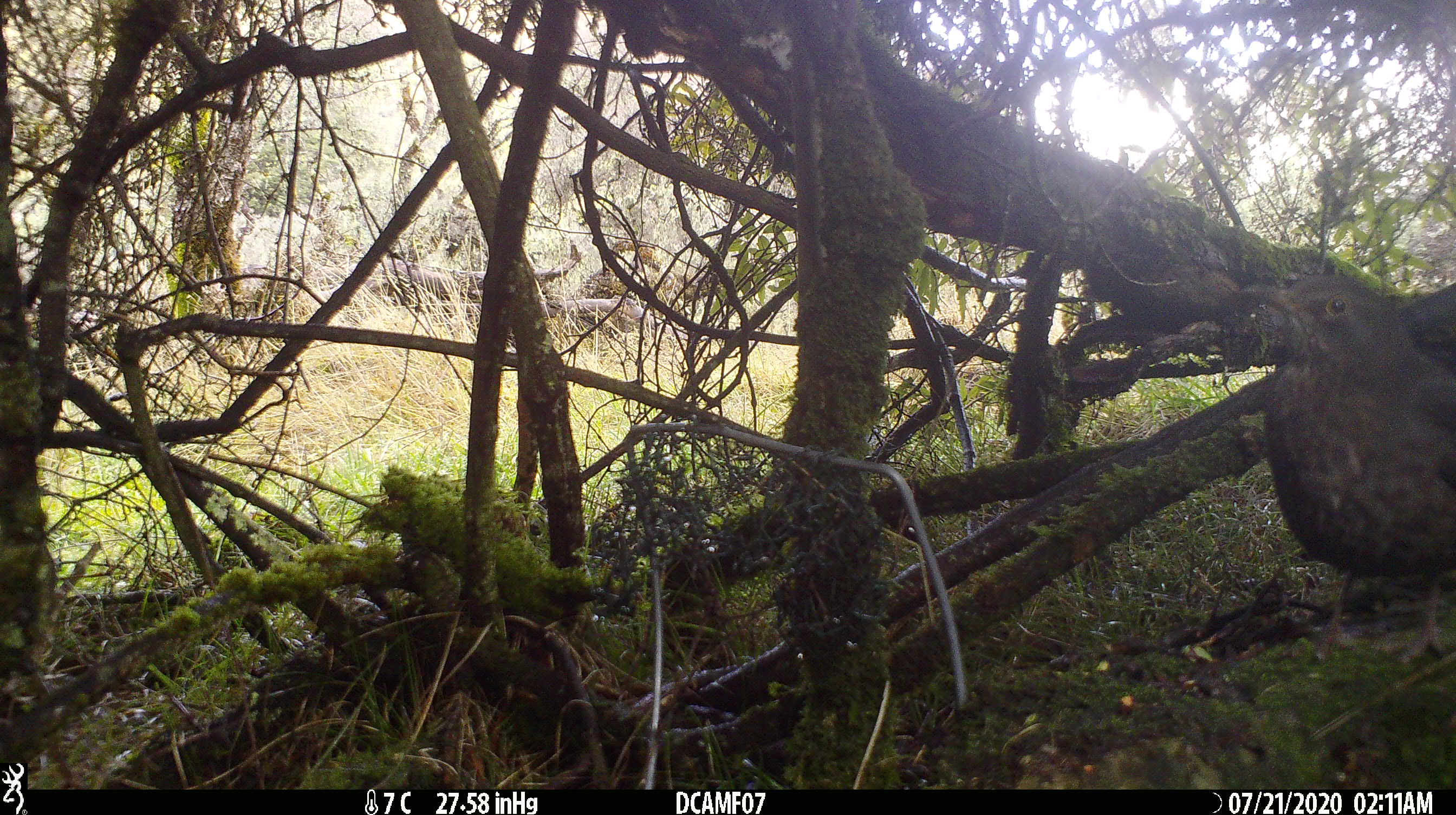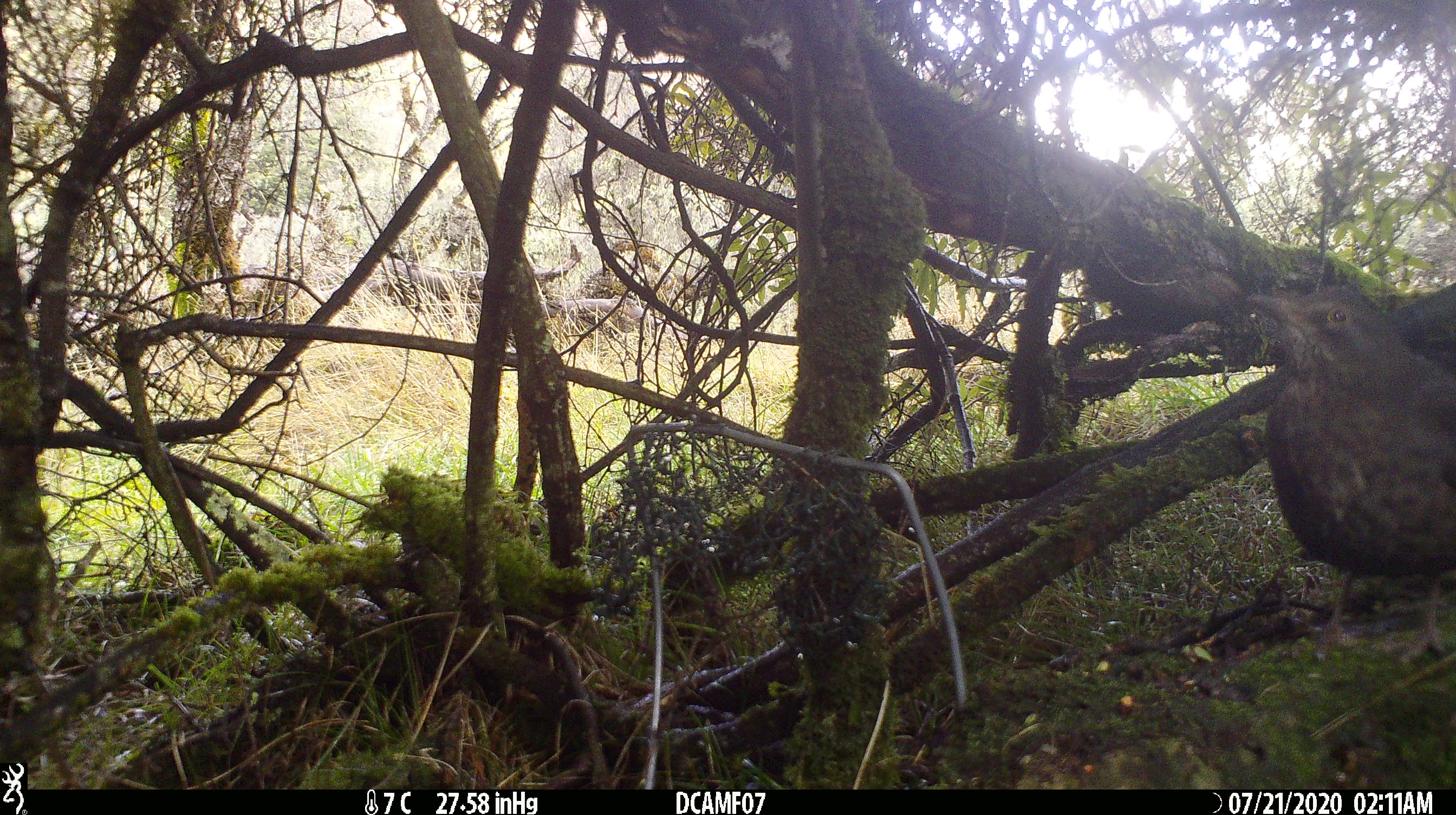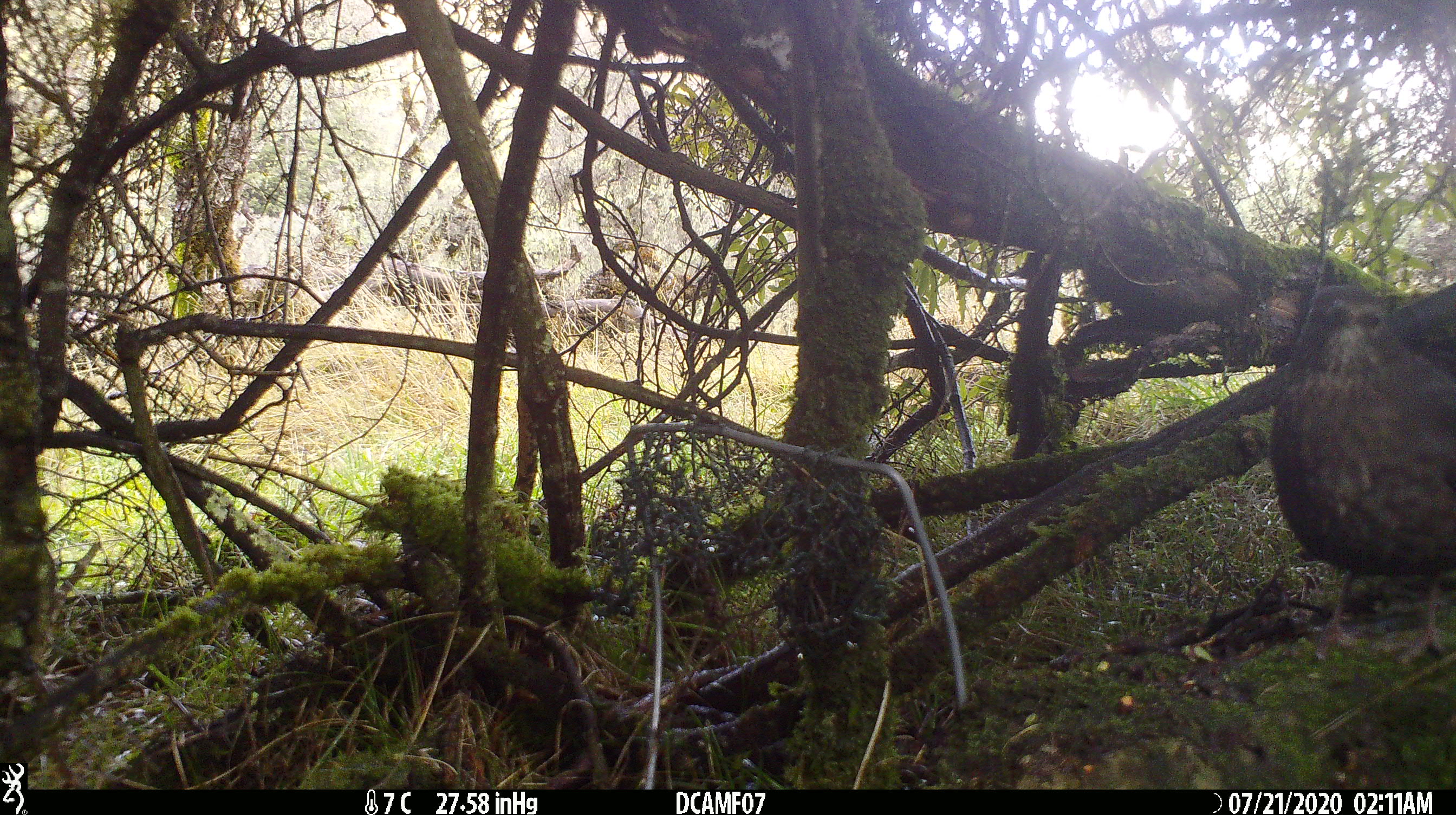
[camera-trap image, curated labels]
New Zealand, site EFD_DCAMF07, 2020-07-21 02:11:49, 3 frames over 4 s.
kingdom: Animalia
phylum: Chordata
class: Aves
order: Passeriformes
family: Turdidae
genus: Turdus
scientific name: Turdus merula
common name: eurasian blackbird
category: blackbird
Blackbird (eurasian blackbird) (Turdus merula).